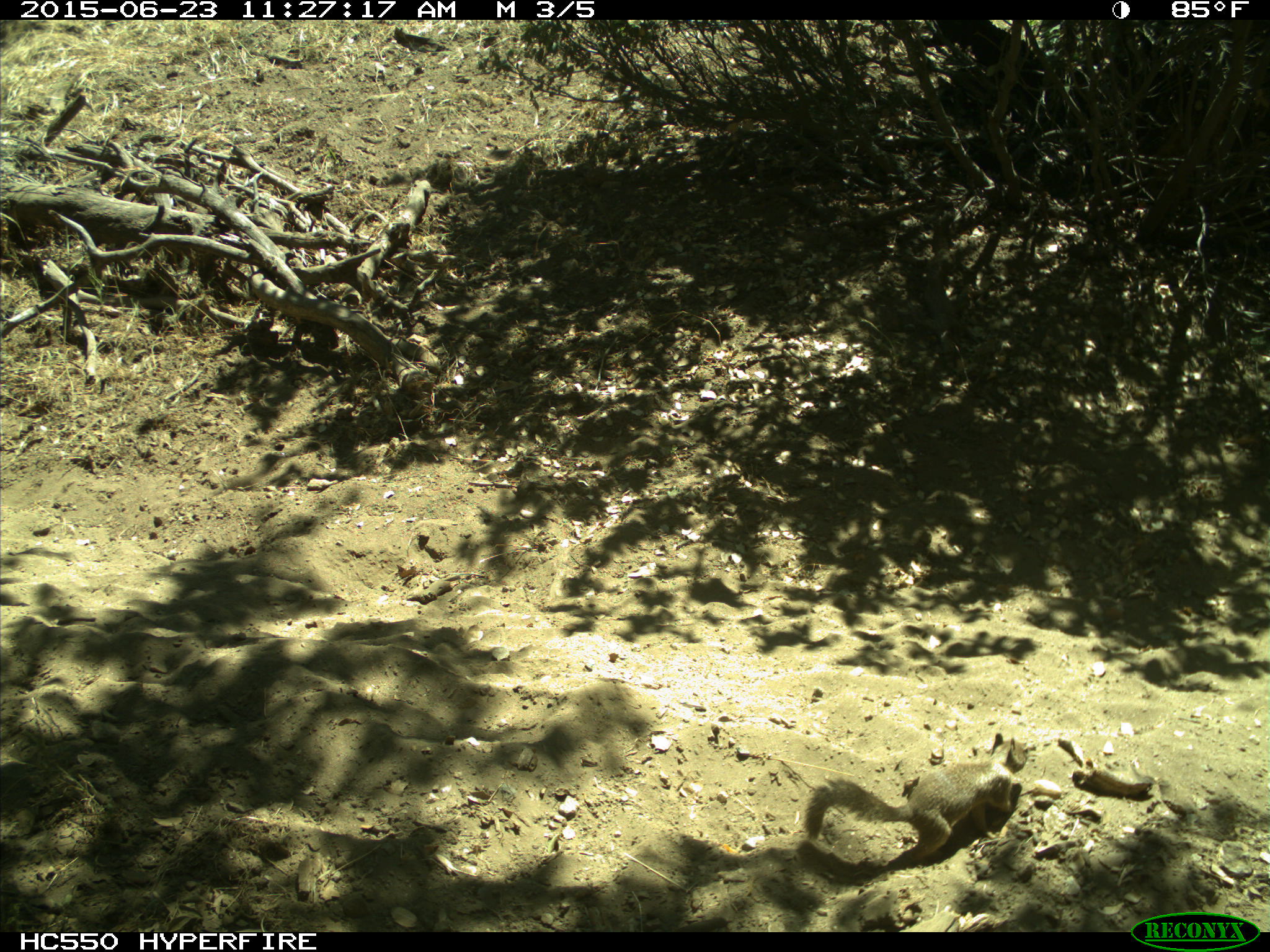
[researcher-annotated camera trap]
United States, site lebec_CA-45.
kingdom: Animalia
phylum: Chordata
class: Mammalia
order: Rodentia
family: Sciuridae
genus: Otospermophilus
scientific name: Otospermophilus beecheyi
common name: california ground squirrel